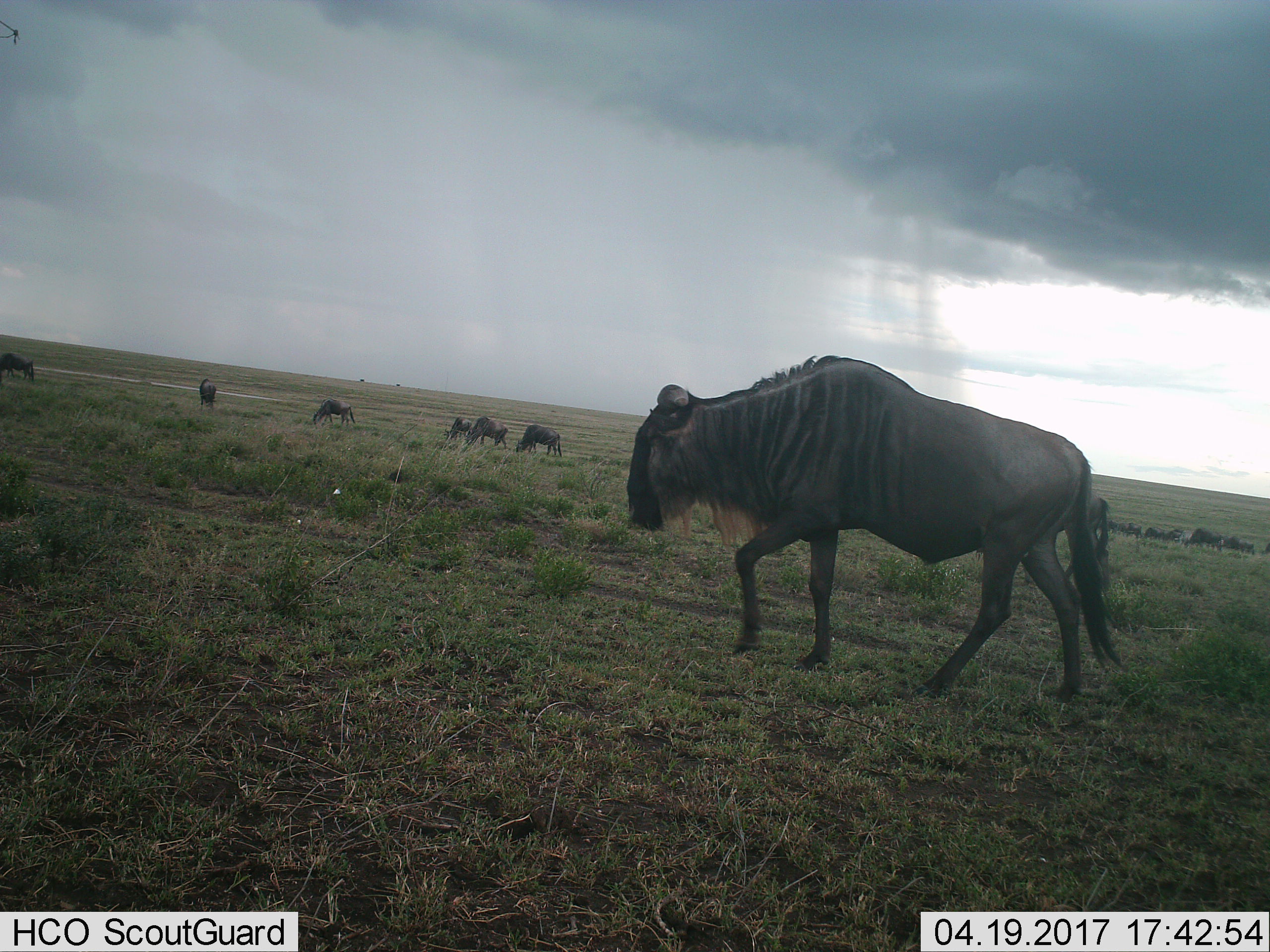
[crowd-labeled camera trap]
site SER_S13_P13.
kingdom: Animalia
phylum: Chordata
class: Mammalia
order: Artiodactyla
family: Bovidae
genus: Connochaetes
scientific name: Connochaetes taurinus taurinus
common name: blue wildebeest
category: wildebeestblue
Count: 11-50.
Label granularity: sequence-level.